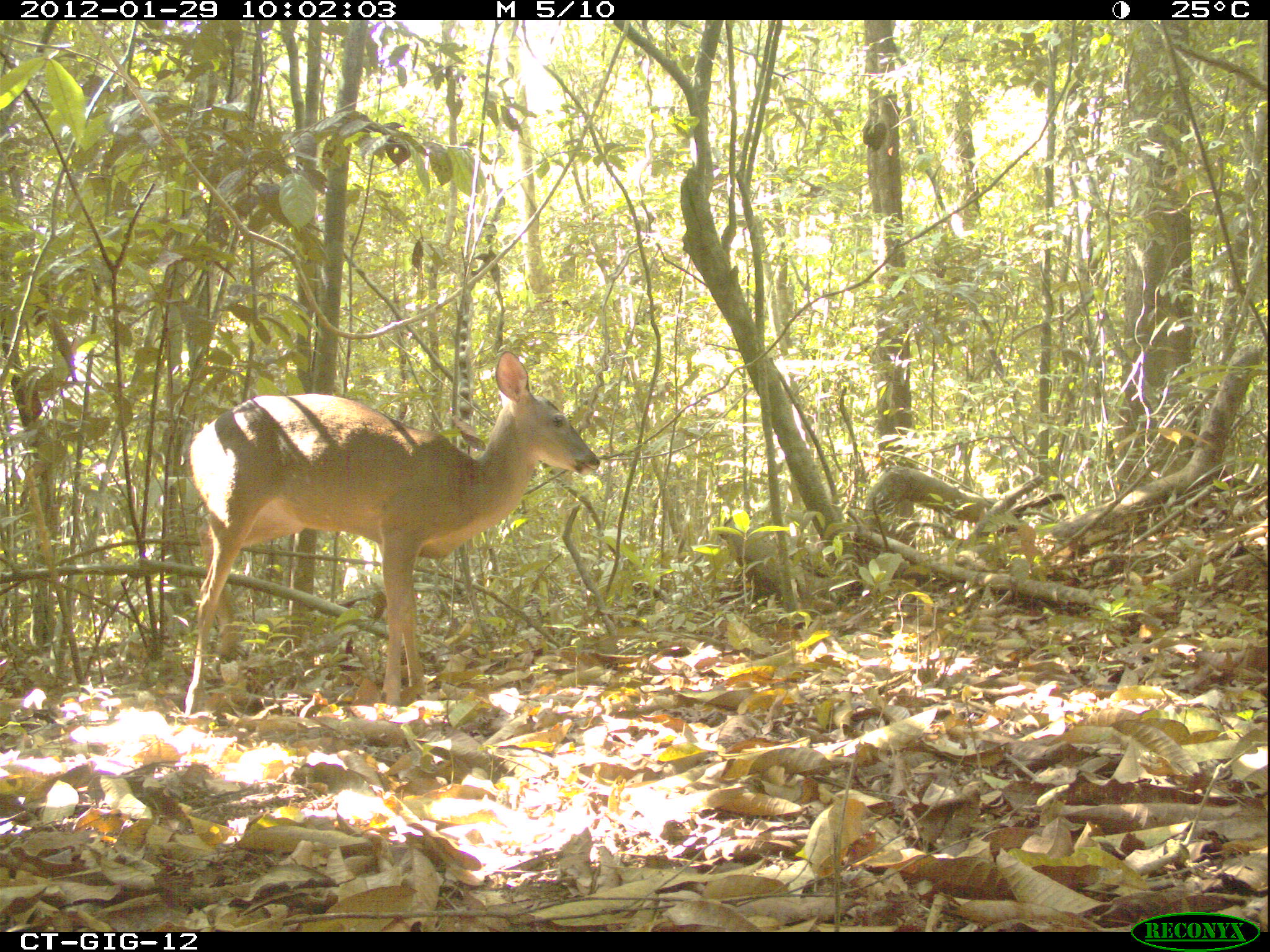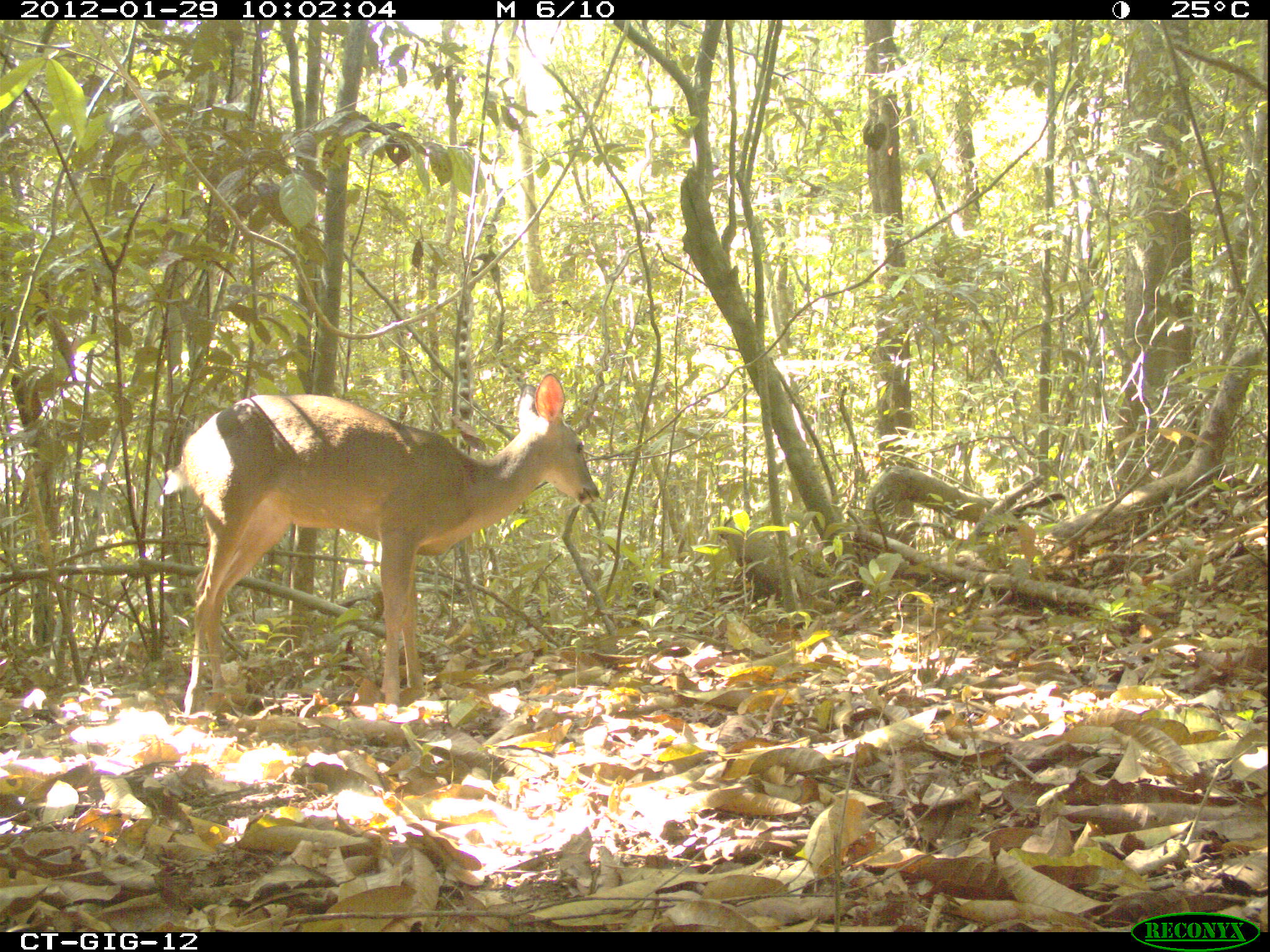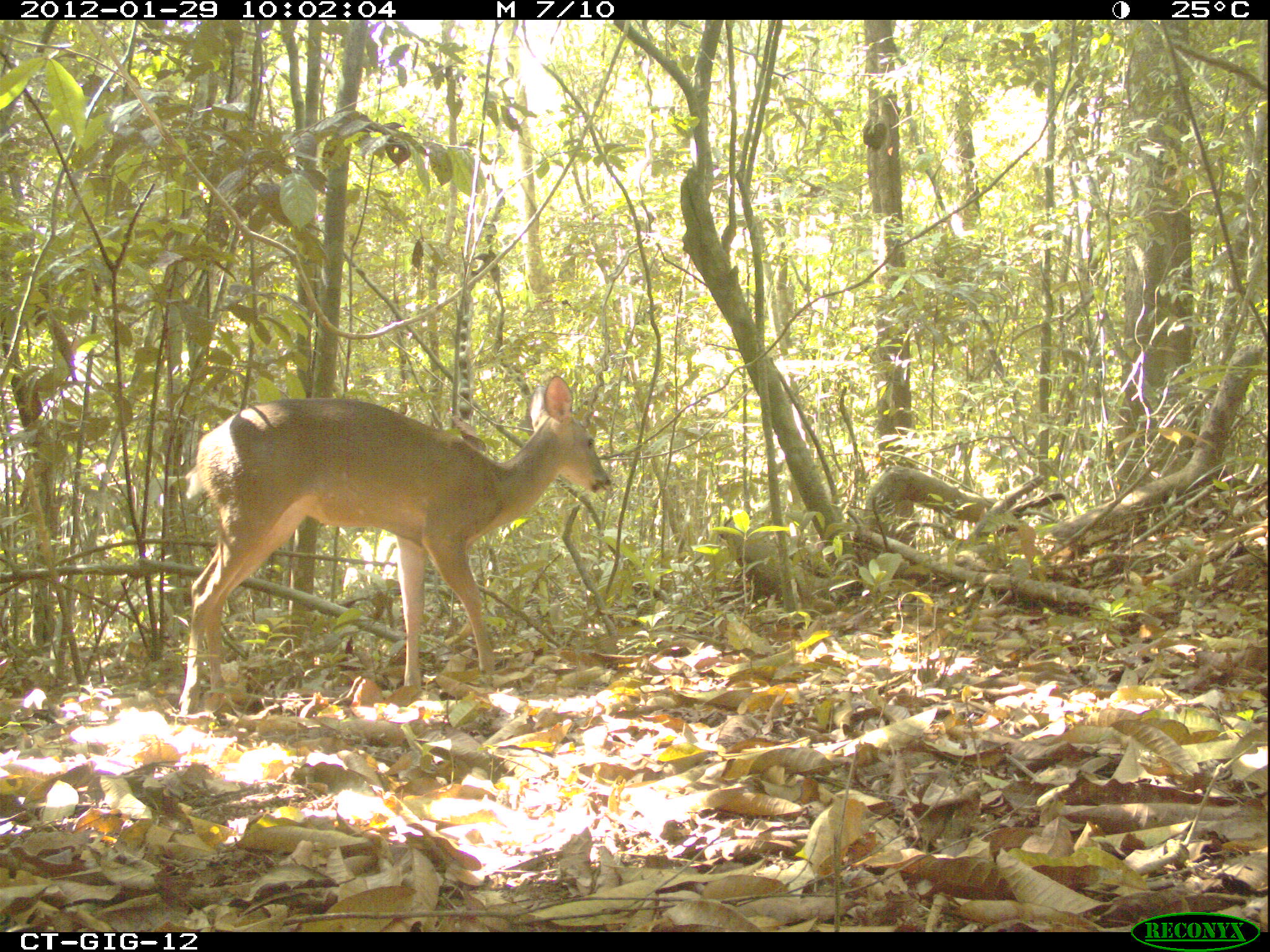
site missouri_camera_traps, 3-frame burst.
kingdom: Animalia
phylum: Chordata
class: Mammalia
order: Artiodactyla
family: Cervidae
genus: Odocoileus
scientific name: Odocoileus virginianus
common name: white-tailed deer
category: white tailed deer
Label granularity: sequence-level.